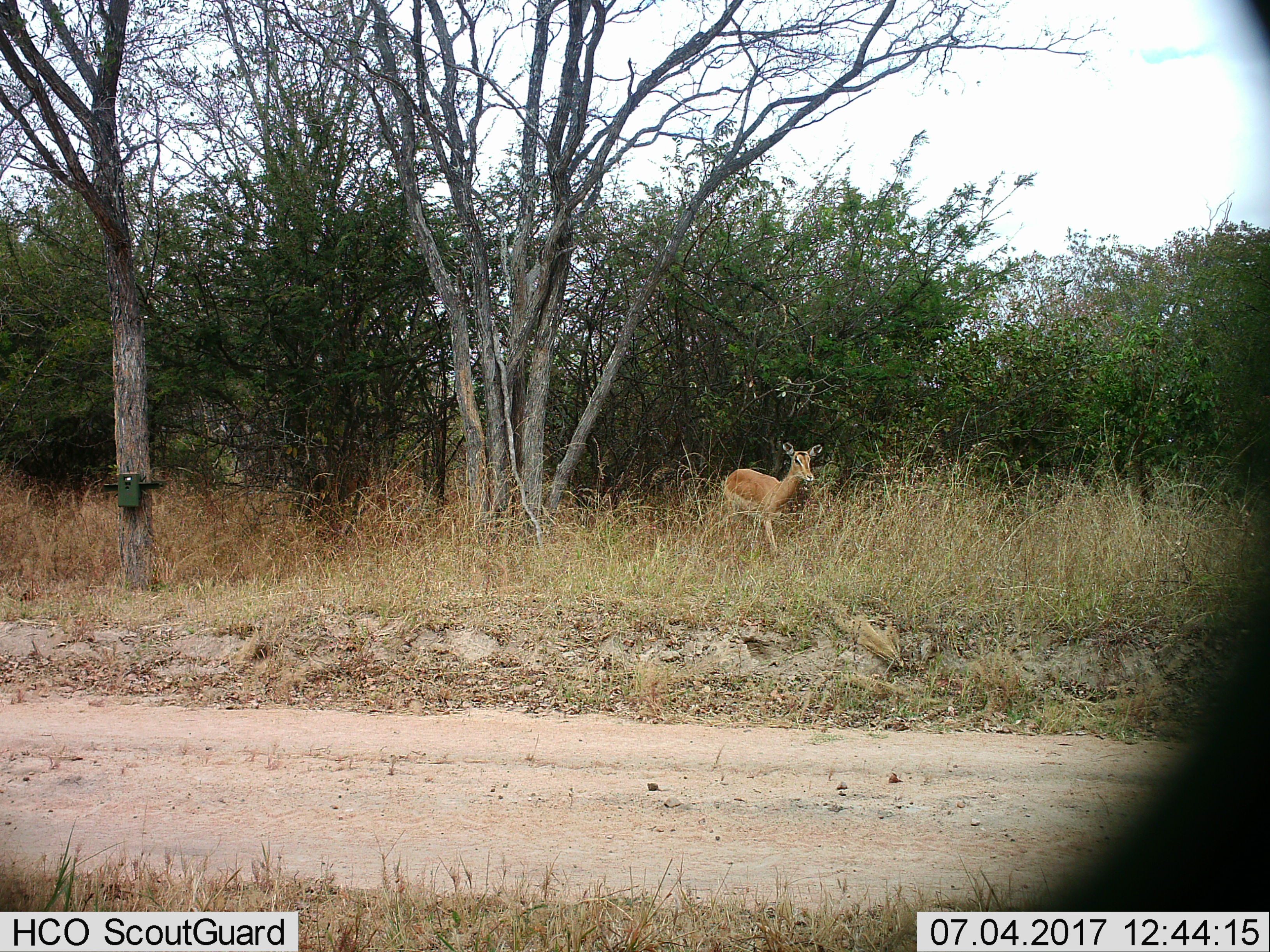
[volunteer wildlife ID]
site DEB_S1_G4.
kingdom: Animalia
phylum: Chordata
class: Mammalia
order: Artiodactyla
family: Bovidae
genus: Aepyceros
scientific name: Aepyceros melampus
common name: impala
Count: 1.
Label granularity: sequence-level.